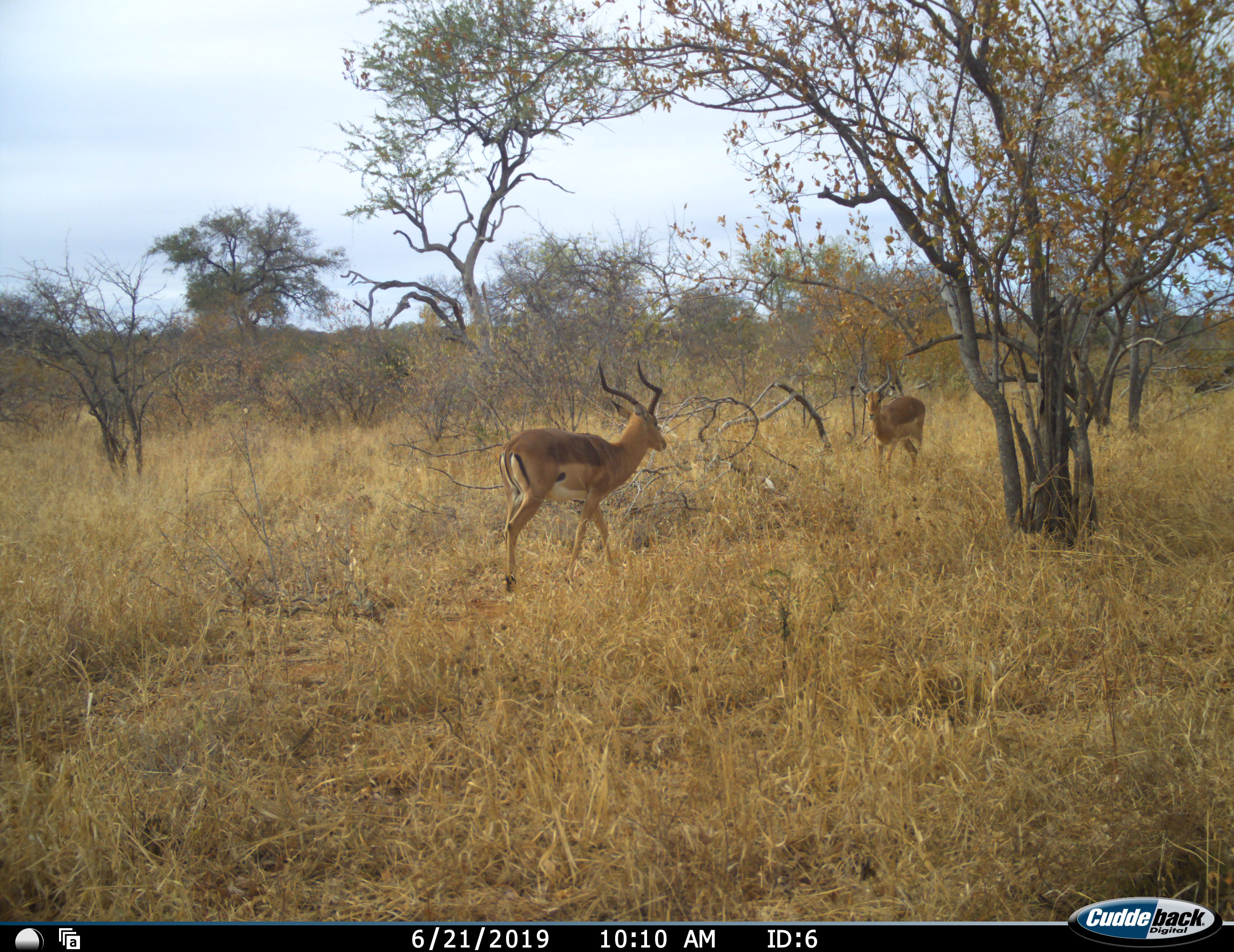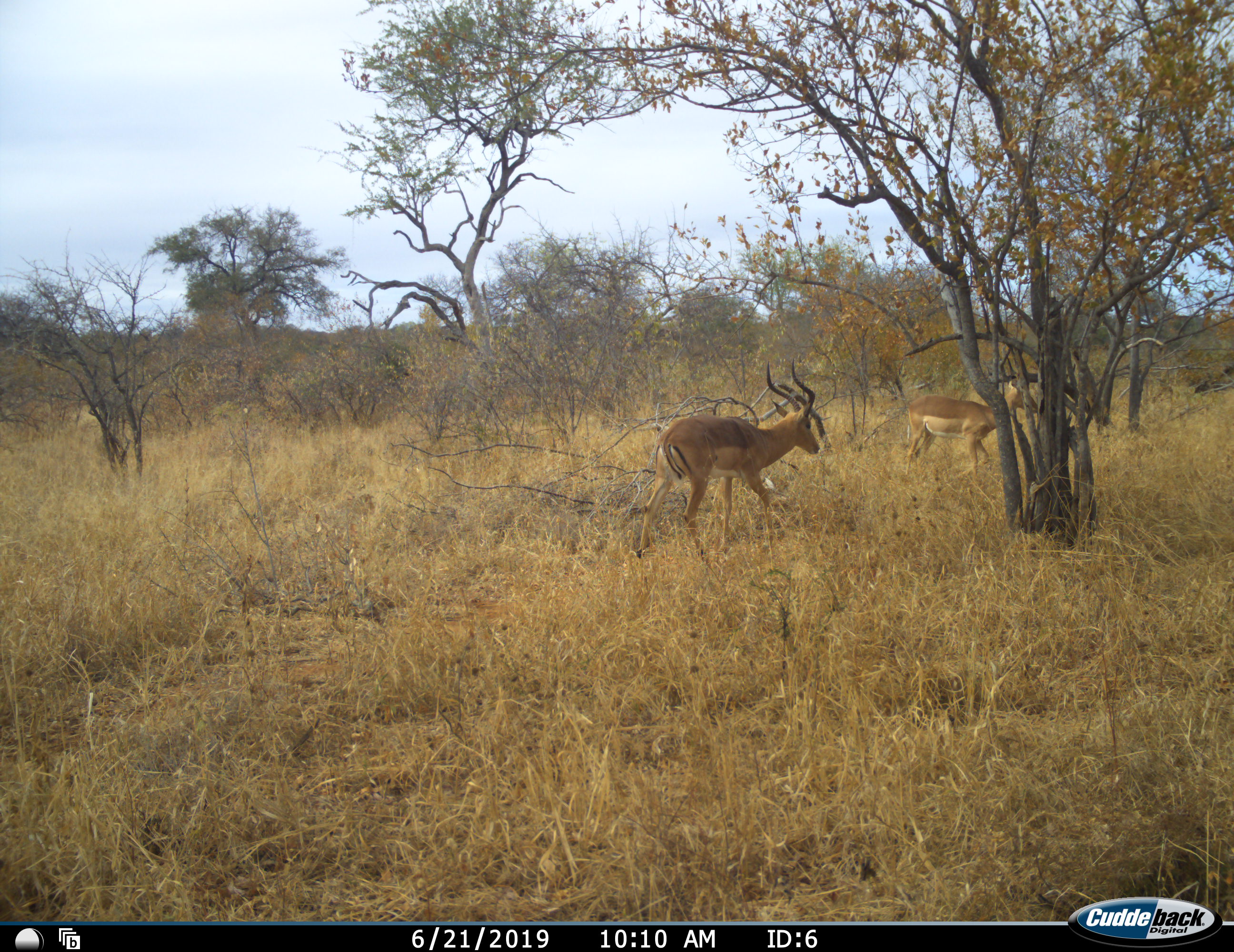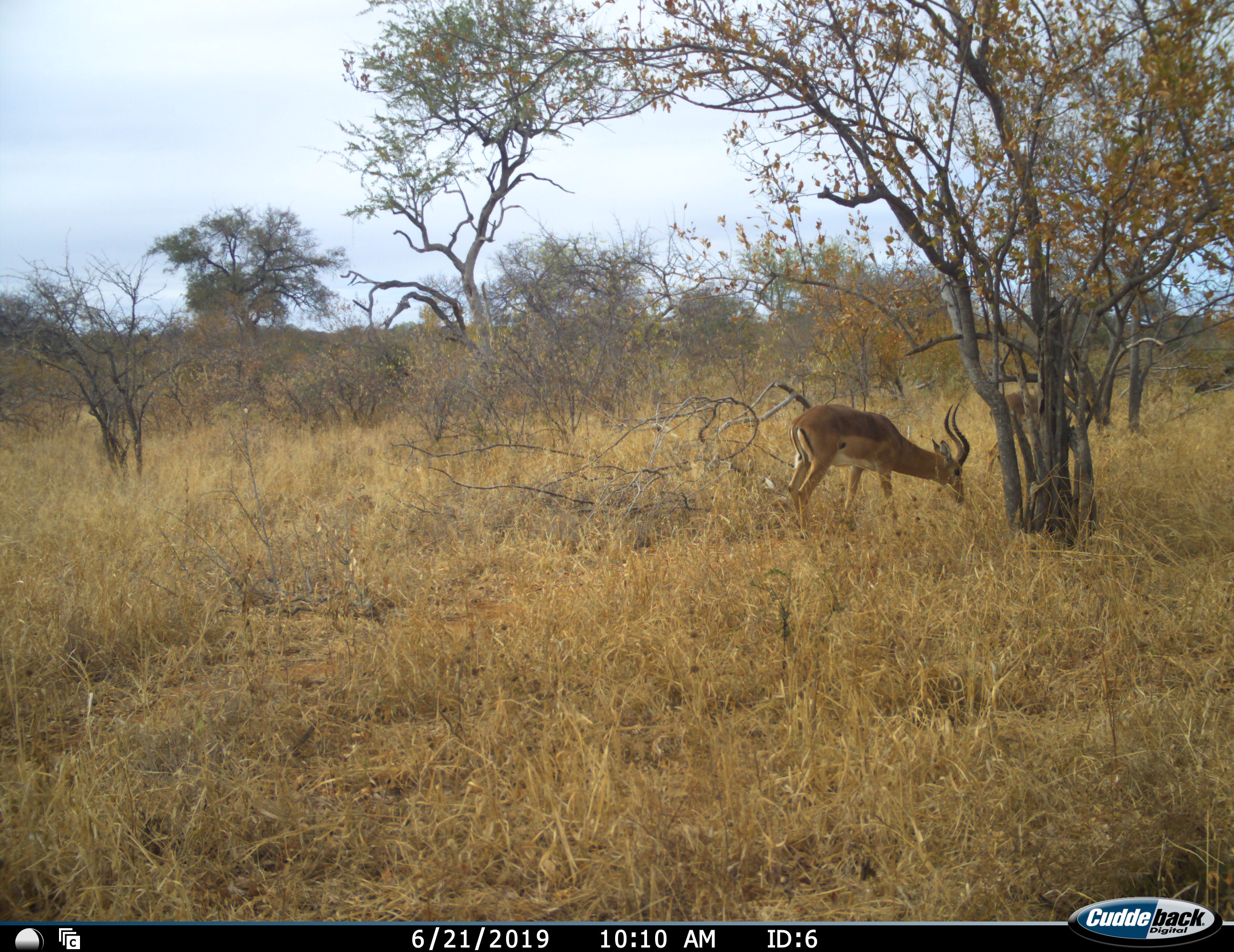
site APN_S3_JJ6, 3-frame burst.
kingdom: Animalia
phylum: Chordata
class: Mammalia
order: Artiodactyla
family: Bovidae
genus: Aepyceros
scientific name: Aepyceros melampus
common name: impala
Impala (Aepyceros melampus), count 2. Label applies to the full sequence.